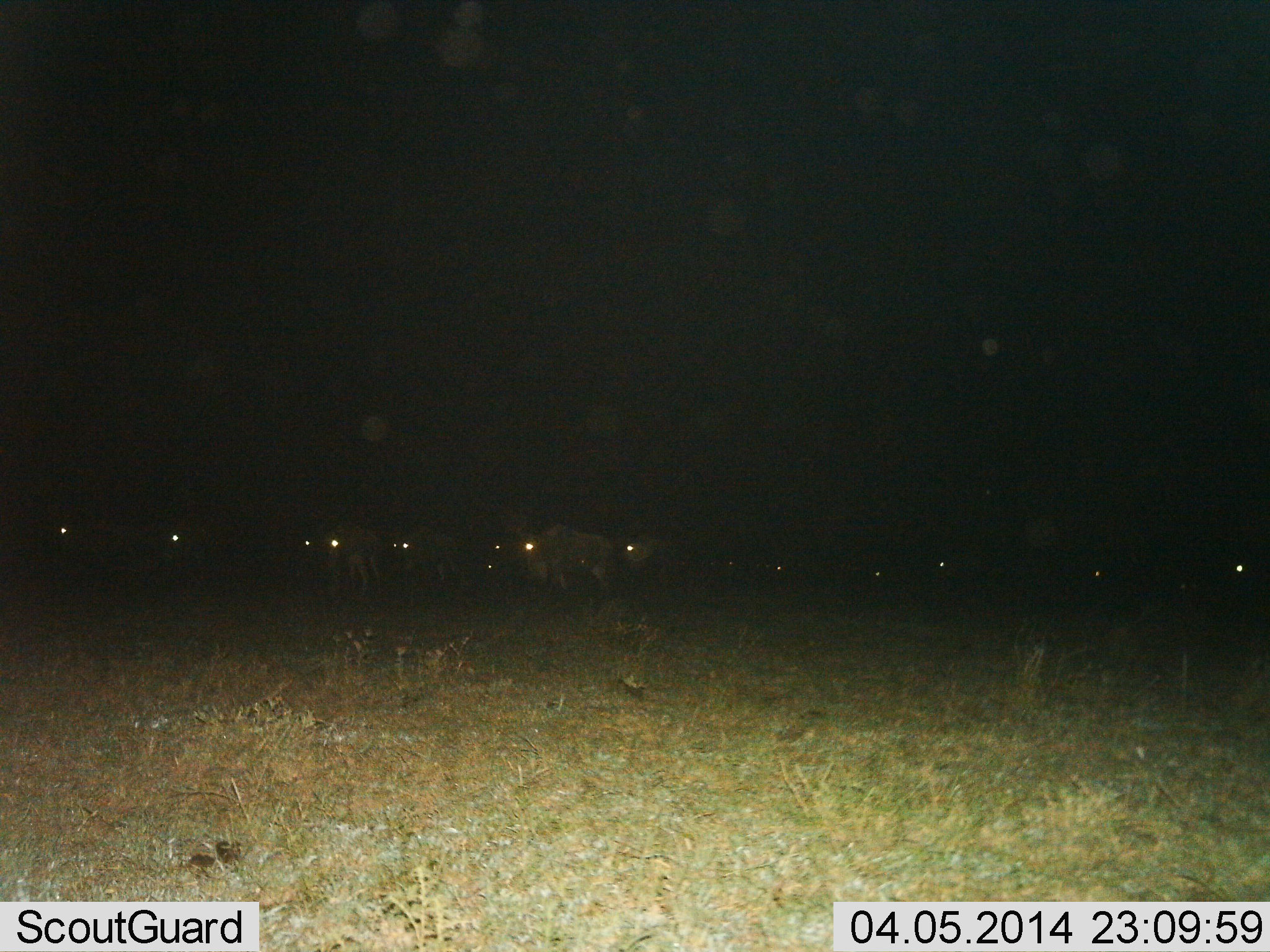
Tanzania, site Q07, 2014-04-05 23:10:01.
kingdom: Animalia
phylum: Chordata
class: Mammalia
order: Artiodactyla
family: Bovidae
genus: Connochaetes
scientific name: Connochaetes taurinus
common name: blue wildebeest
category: wildebeest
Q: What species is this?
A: Wildebeest (blue wildebeest) (Connochaetes taurinus).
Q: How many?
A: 11-50.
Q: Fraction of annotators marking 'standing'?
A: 70%.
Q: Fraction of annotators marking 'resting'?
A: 0%.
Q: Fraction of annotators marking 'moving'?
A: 40%.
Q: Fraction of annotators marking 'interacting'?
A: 0%.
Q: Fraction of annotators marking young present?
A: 0%.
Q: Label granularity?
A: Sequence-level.